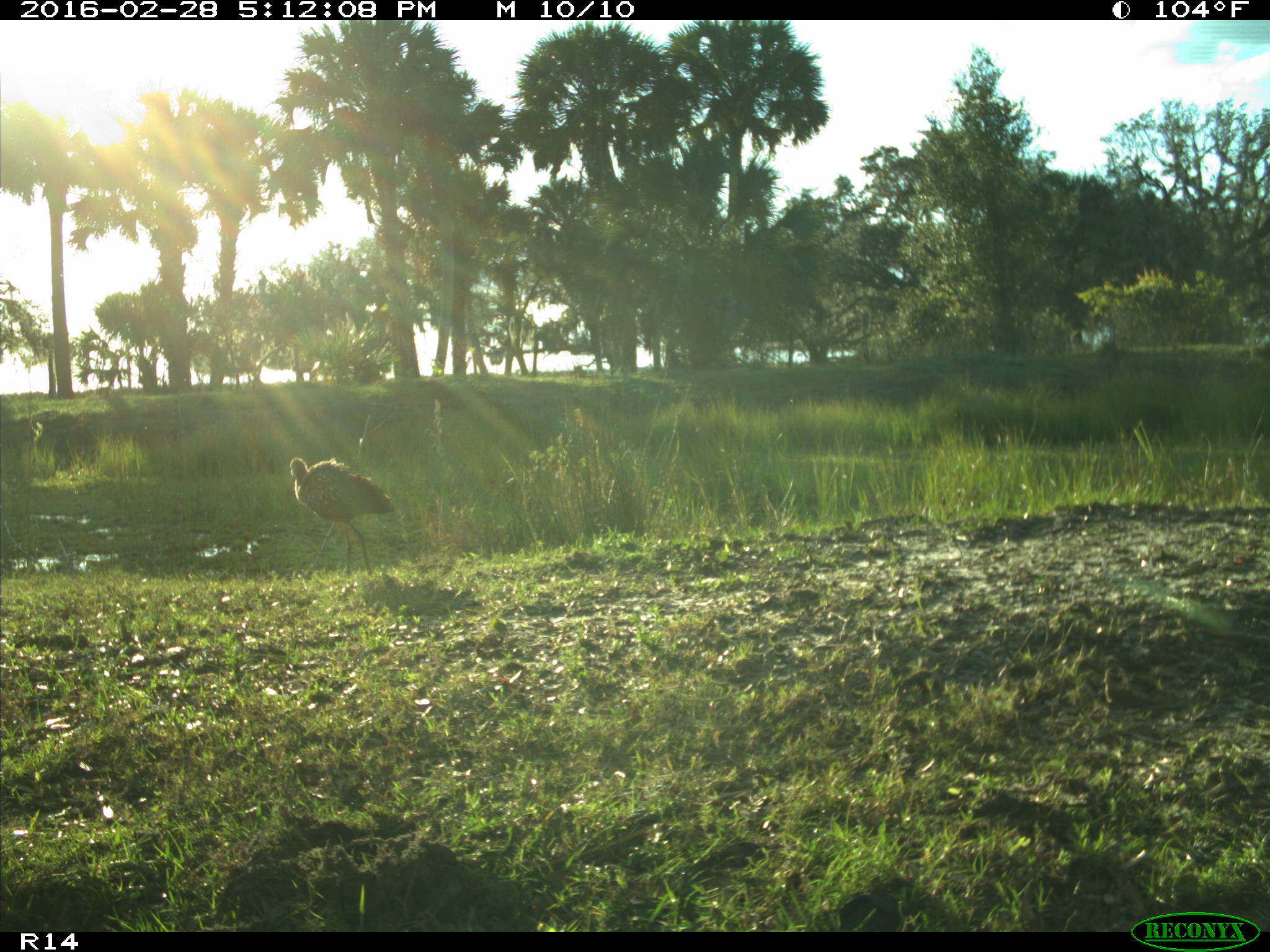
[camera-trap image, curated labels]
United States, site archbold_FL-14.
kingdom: Animalia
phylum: Chordata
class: Aves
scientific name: Aves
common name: birds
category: unidentified bird